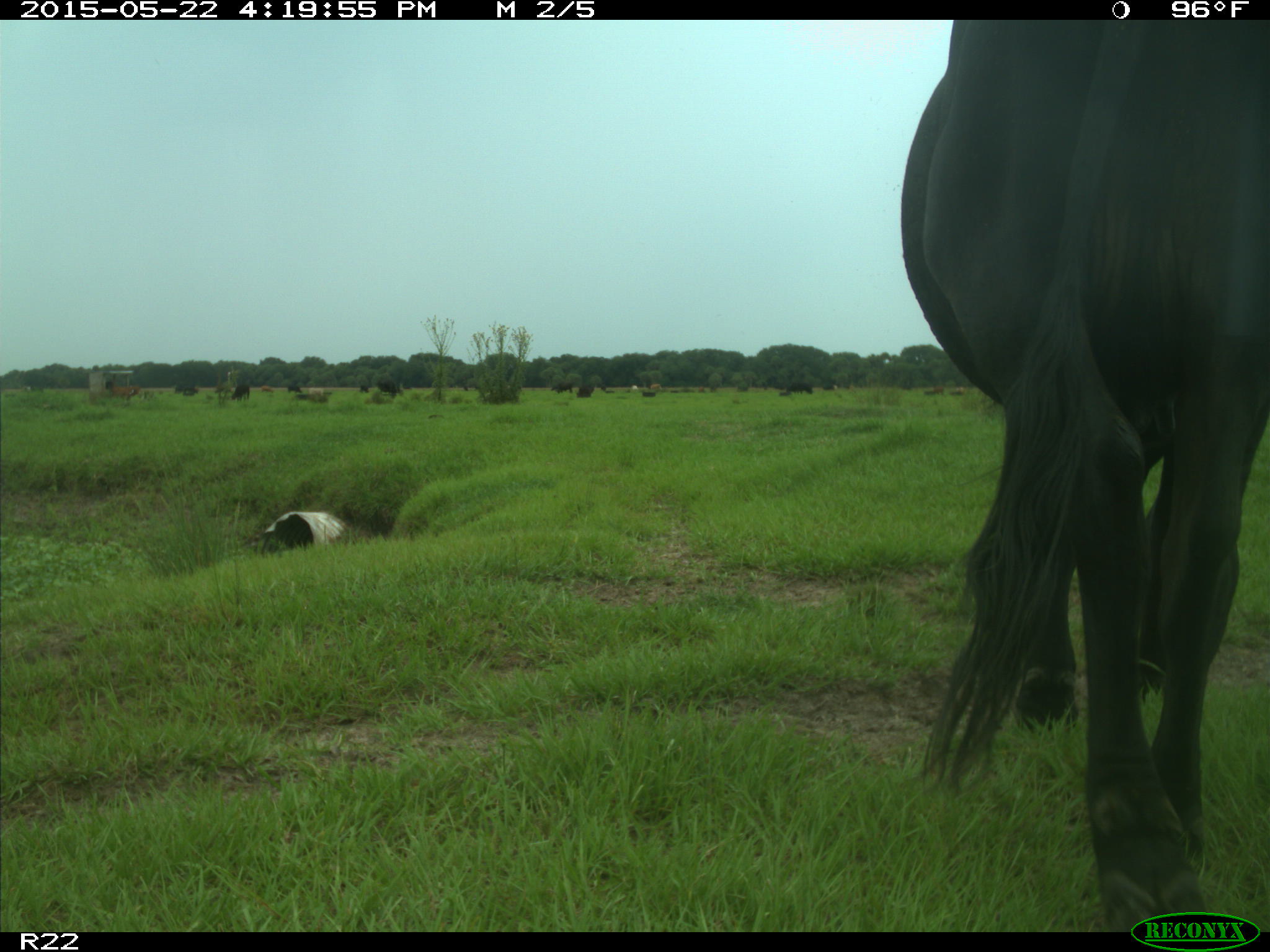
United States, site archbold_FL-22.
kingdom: Animalia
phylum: Chordata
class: Mammalia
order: Artiodactyla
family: Bovidae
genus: Bos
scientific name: Bos taurus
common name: domestic cow